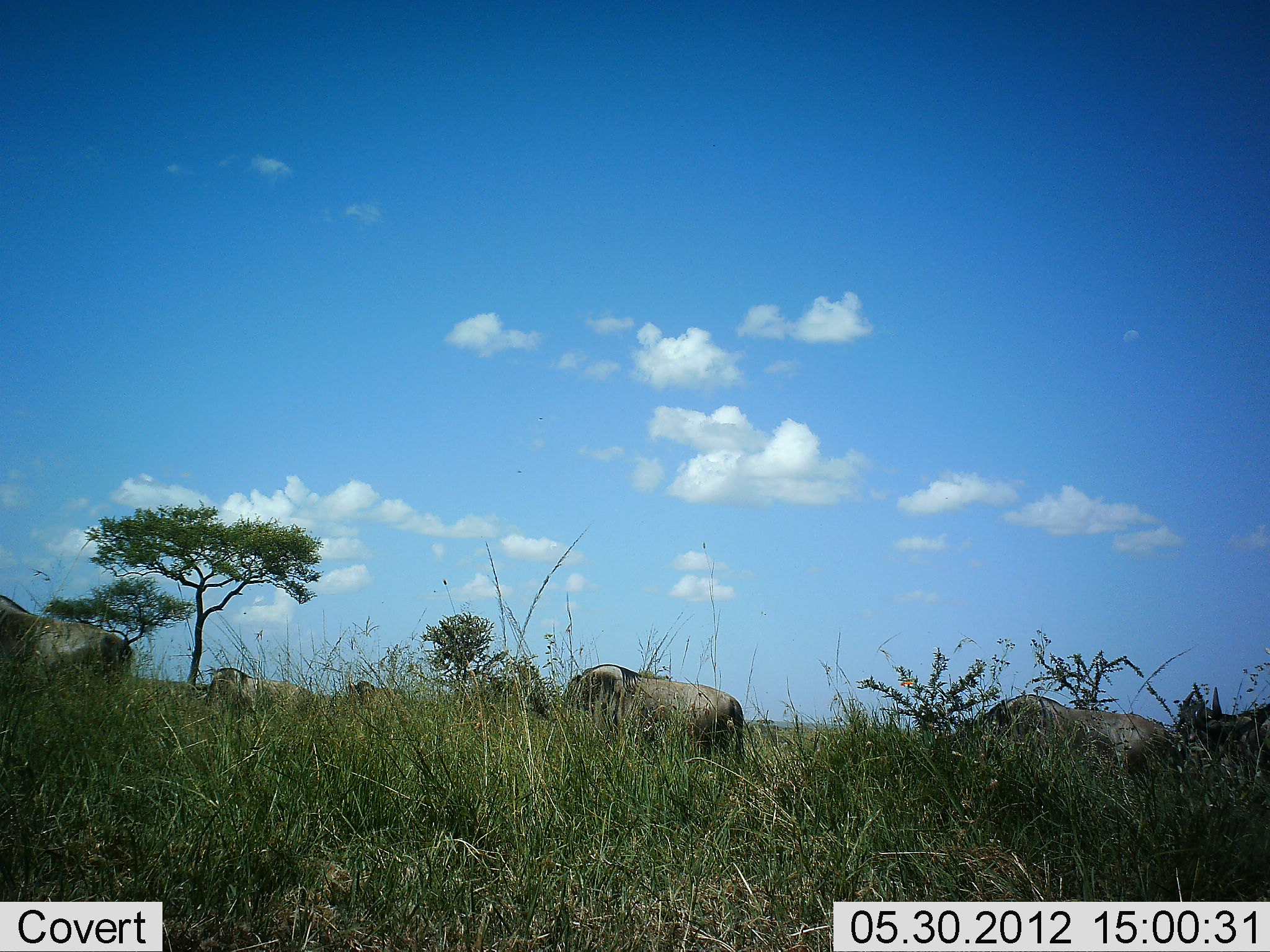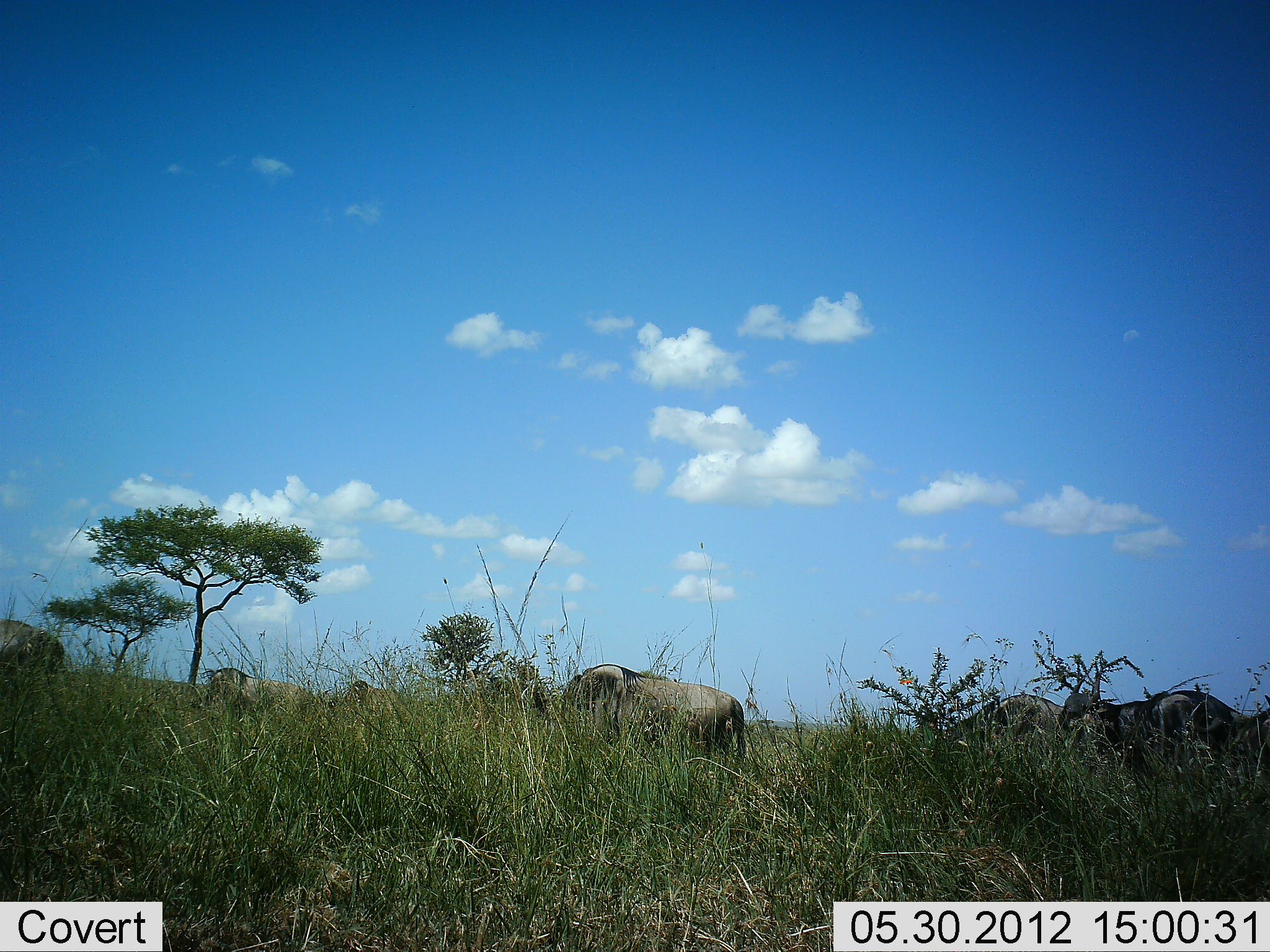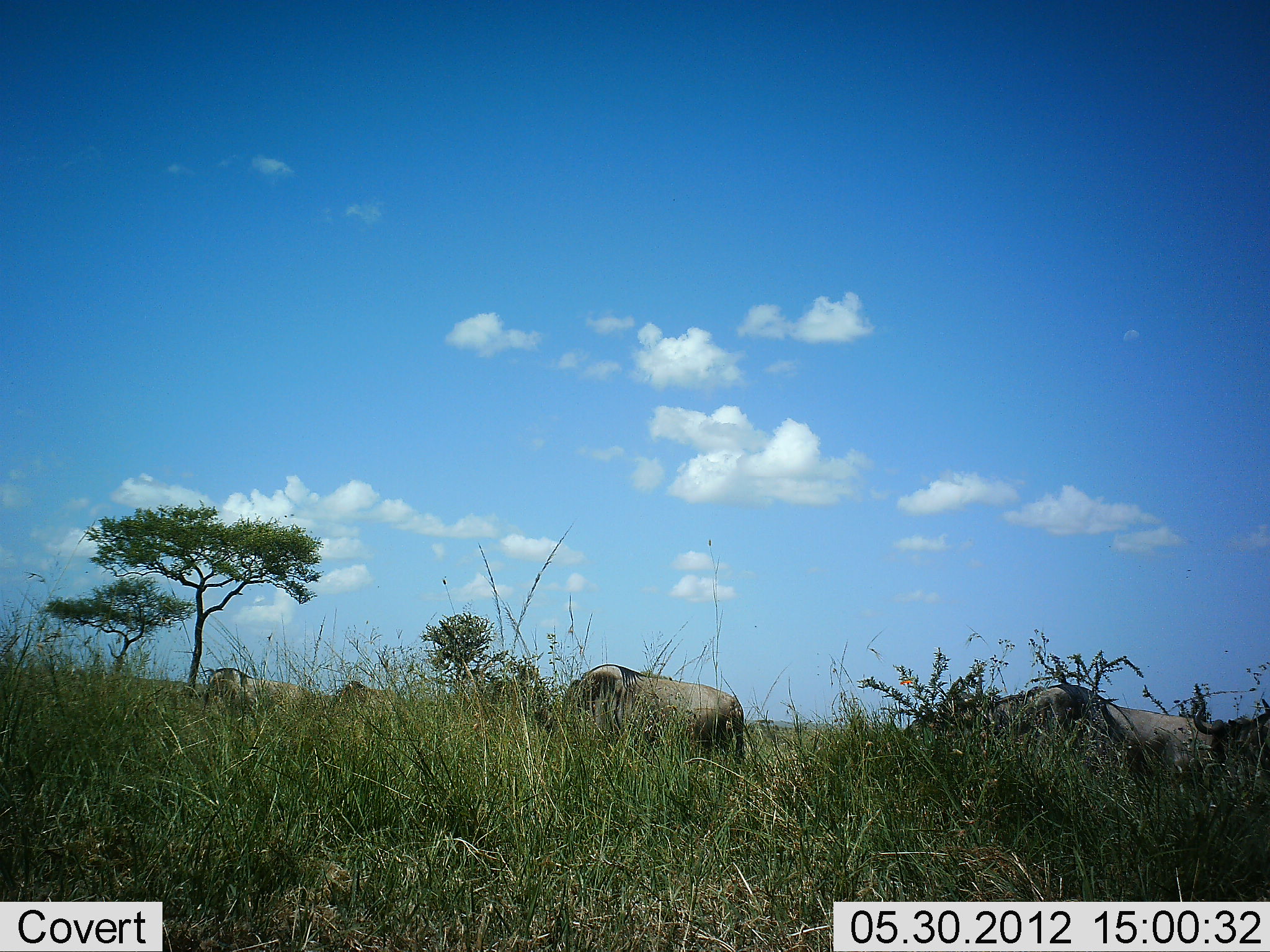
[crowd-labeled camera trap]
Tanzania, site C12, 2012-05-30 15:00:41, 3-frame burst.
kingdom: Animalia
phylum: Chordata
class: Mammalia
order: Artiodactyla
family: Bovidae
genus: Connochaetes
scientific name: Connochaetes taurinus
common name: blue wildebeest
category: wildebeest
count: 7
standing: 70%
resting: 10%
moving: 70%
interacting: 0%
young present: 0%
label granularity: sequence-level